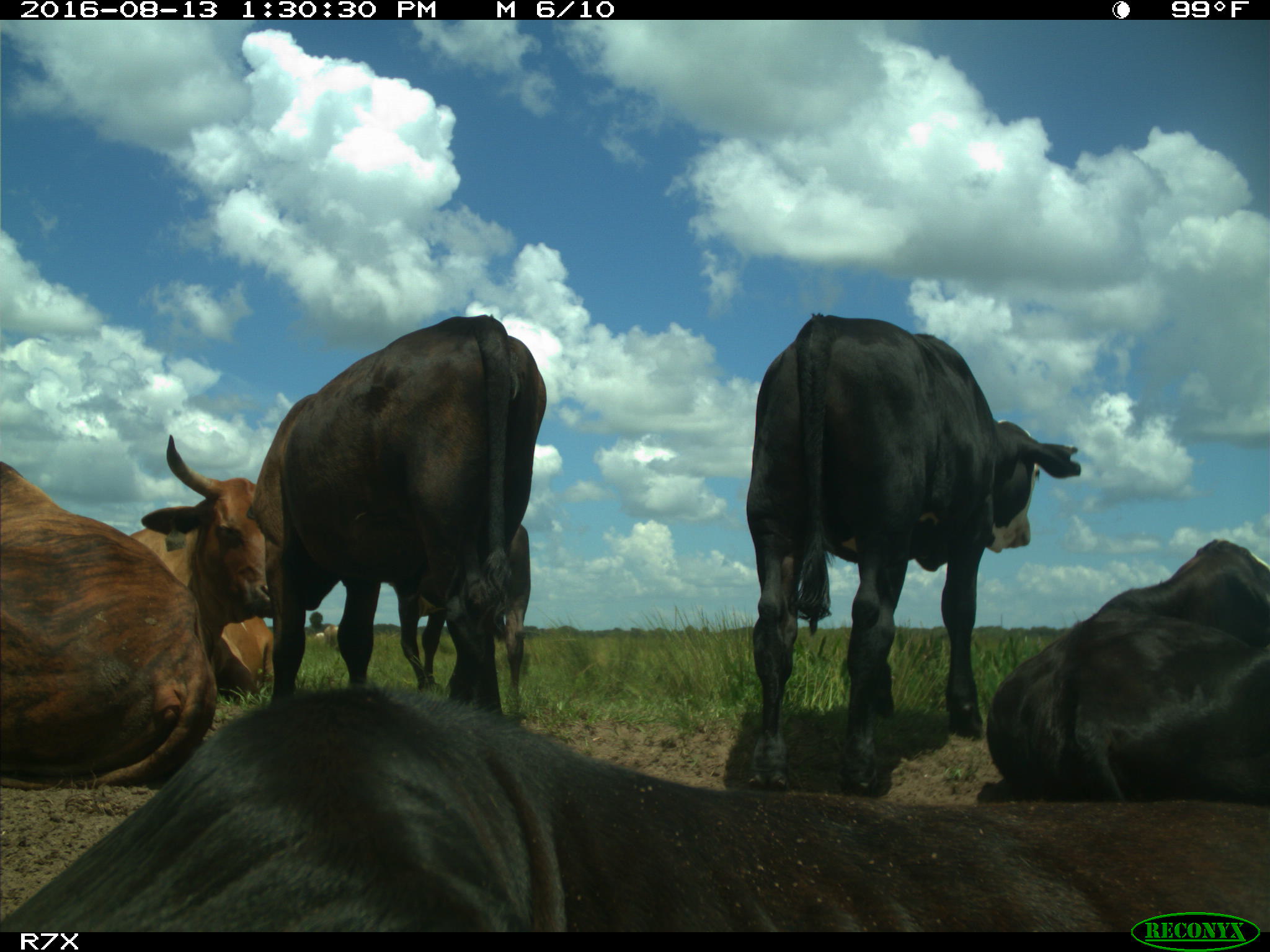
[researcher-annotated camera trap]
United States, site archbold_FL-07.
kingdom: Animalia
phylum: Chordata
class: Mammalia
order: Artiodactyla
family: Bovidae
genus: Bos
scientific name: Bos taurus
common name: domestic cow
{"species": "Bos taurus (domestic cow)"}